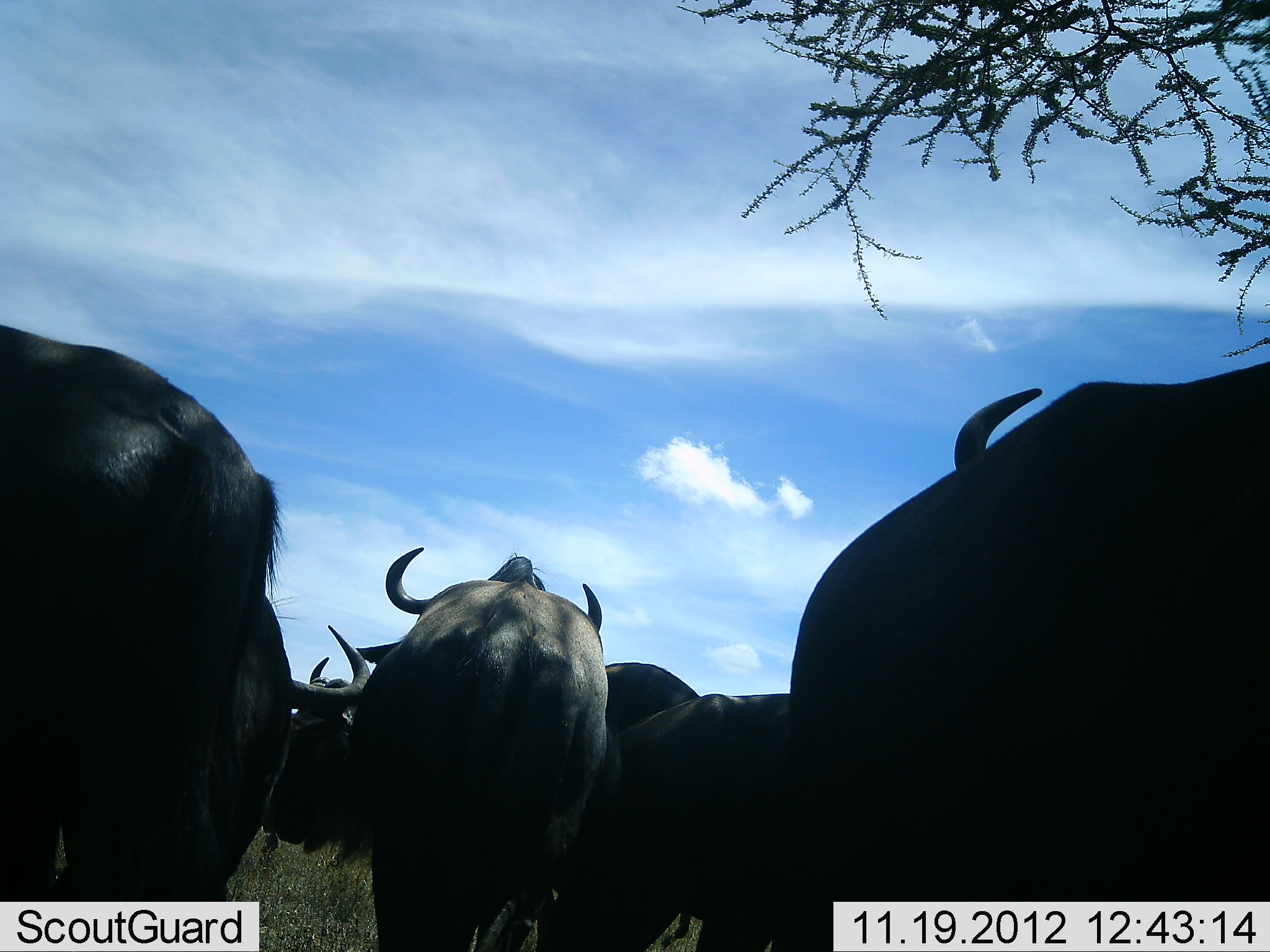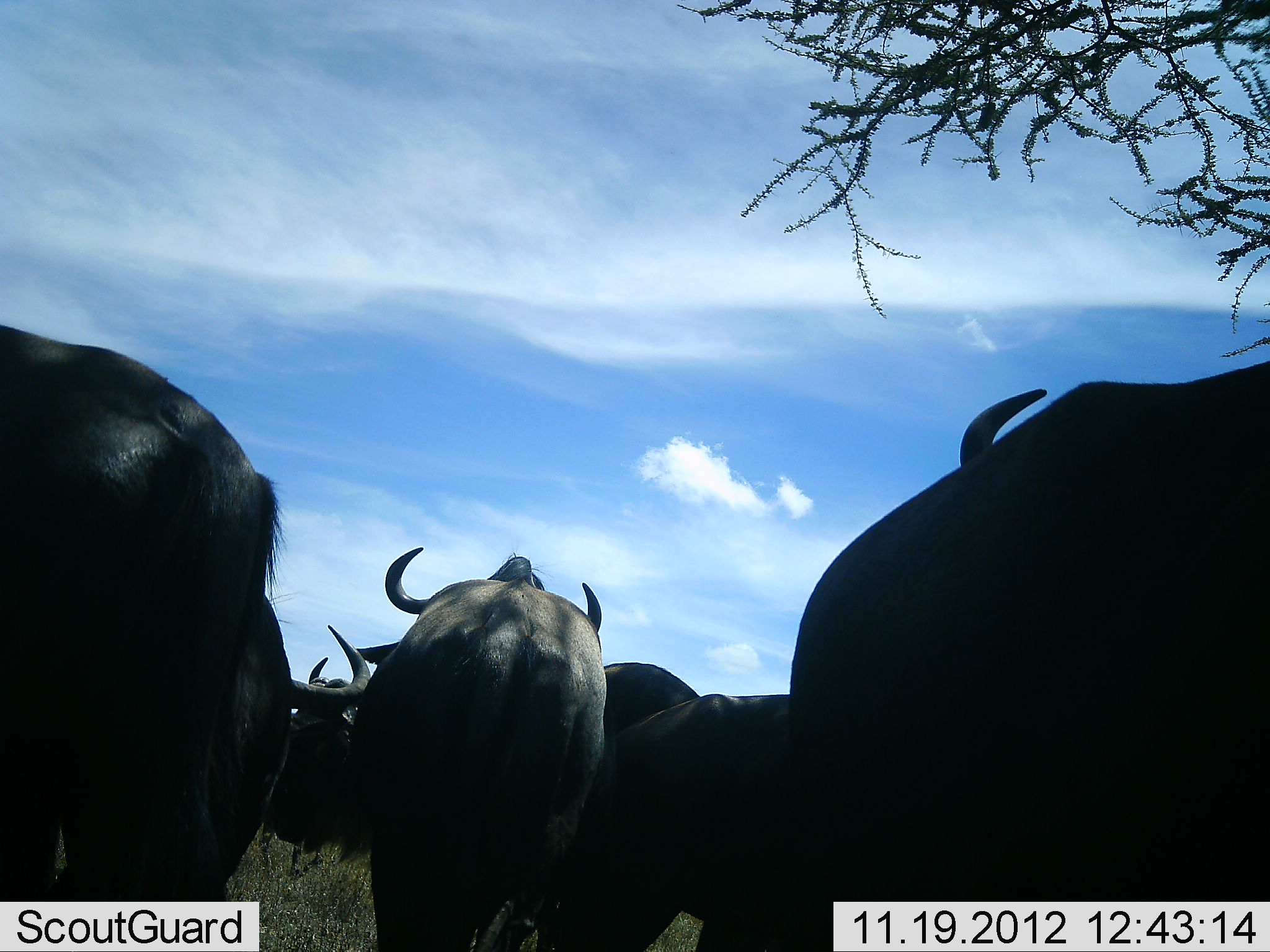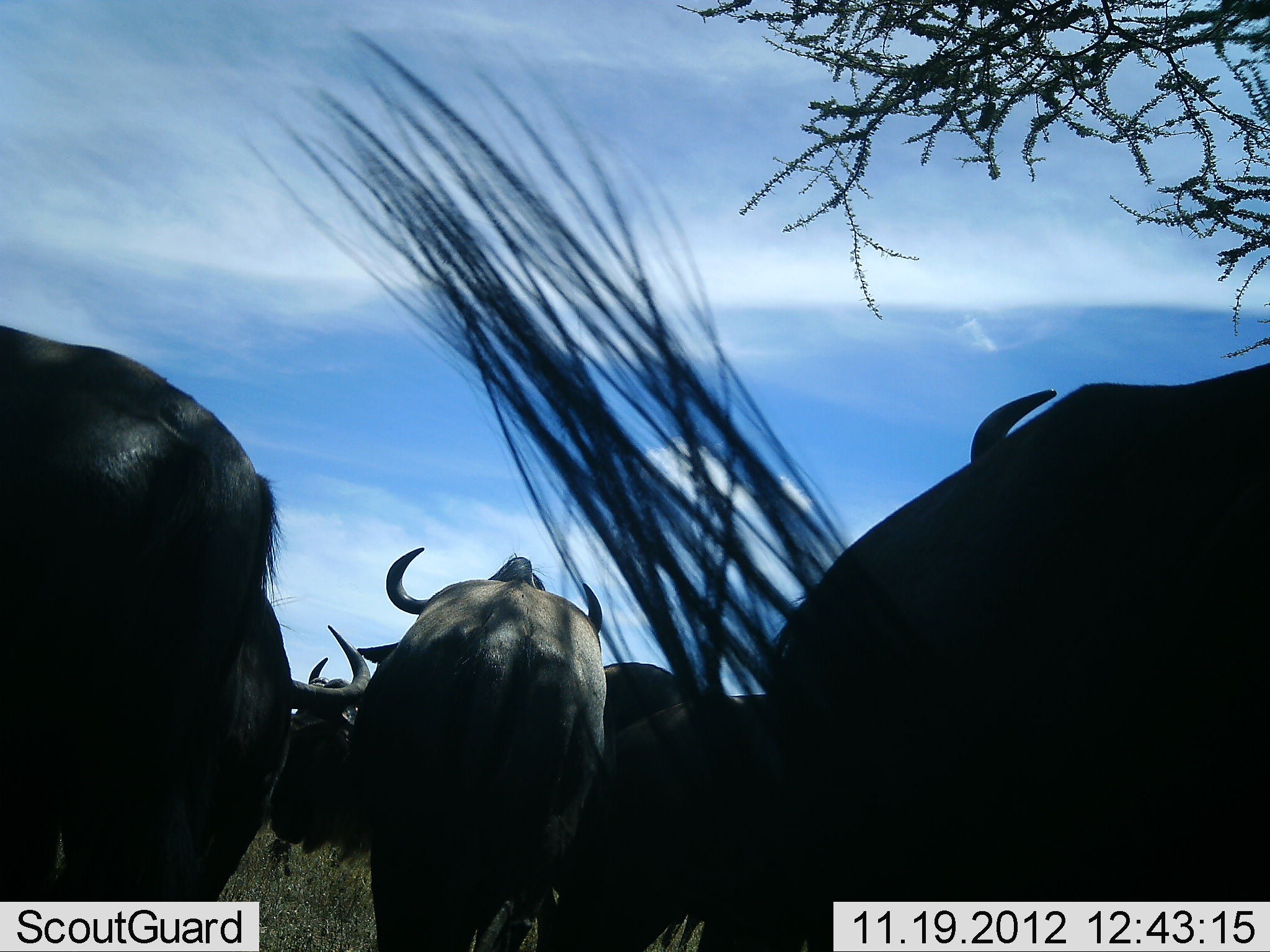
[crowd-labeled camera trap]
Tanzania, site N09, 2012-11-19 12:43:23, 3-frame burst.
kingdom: Animalia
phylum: Chordata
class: Mammalia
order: Artiodactyla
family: Bovidae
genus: Connochaetes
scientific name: Connochaetes taurinus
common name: blue wildebeest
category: wildebeest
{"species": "wildebeest (blue wildebeest) (Connochaetes taurinus)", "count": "7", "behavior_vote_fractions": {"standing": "70%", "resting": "0%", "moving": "20%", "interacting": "0%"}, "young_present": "0%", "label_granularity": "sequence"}